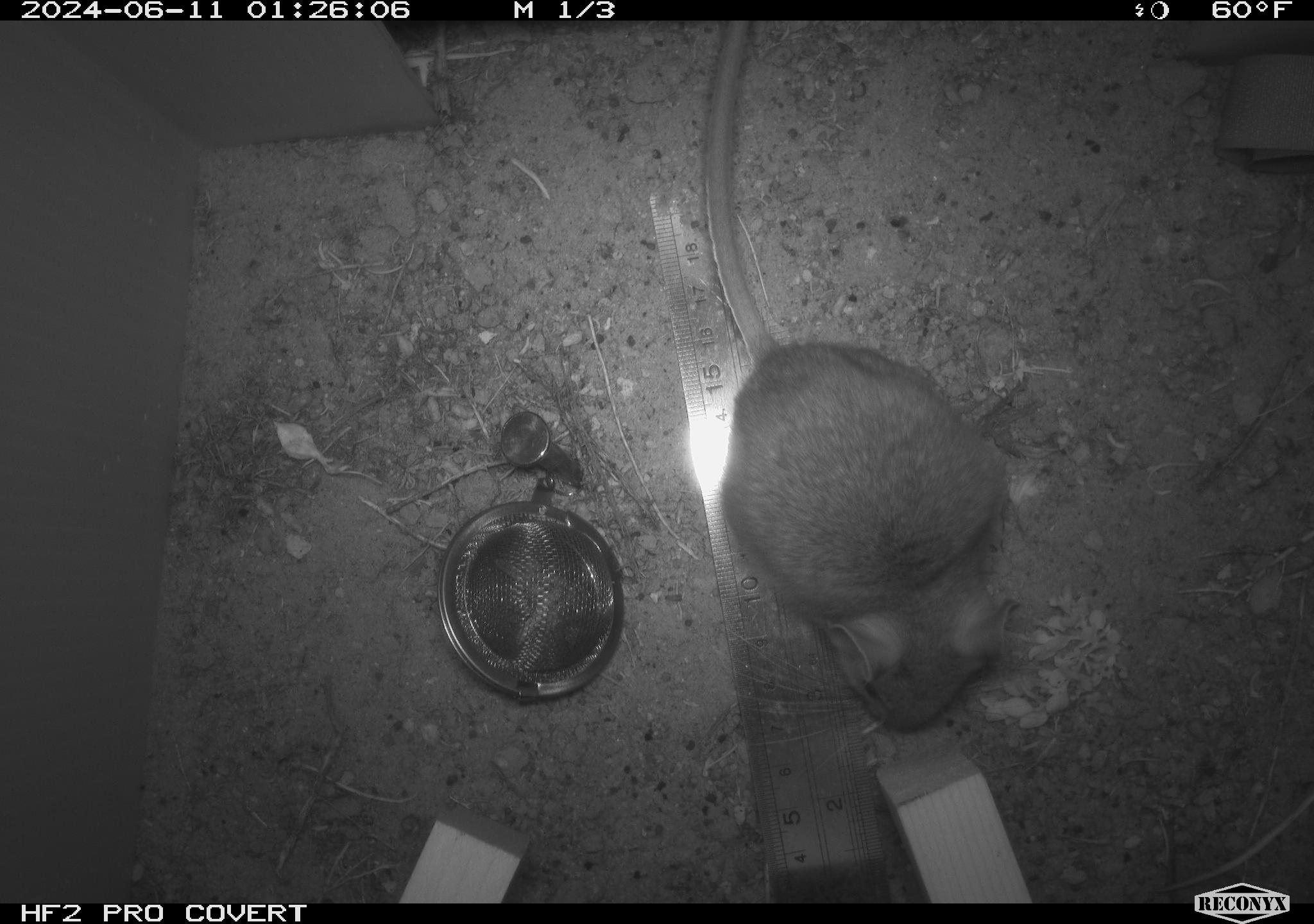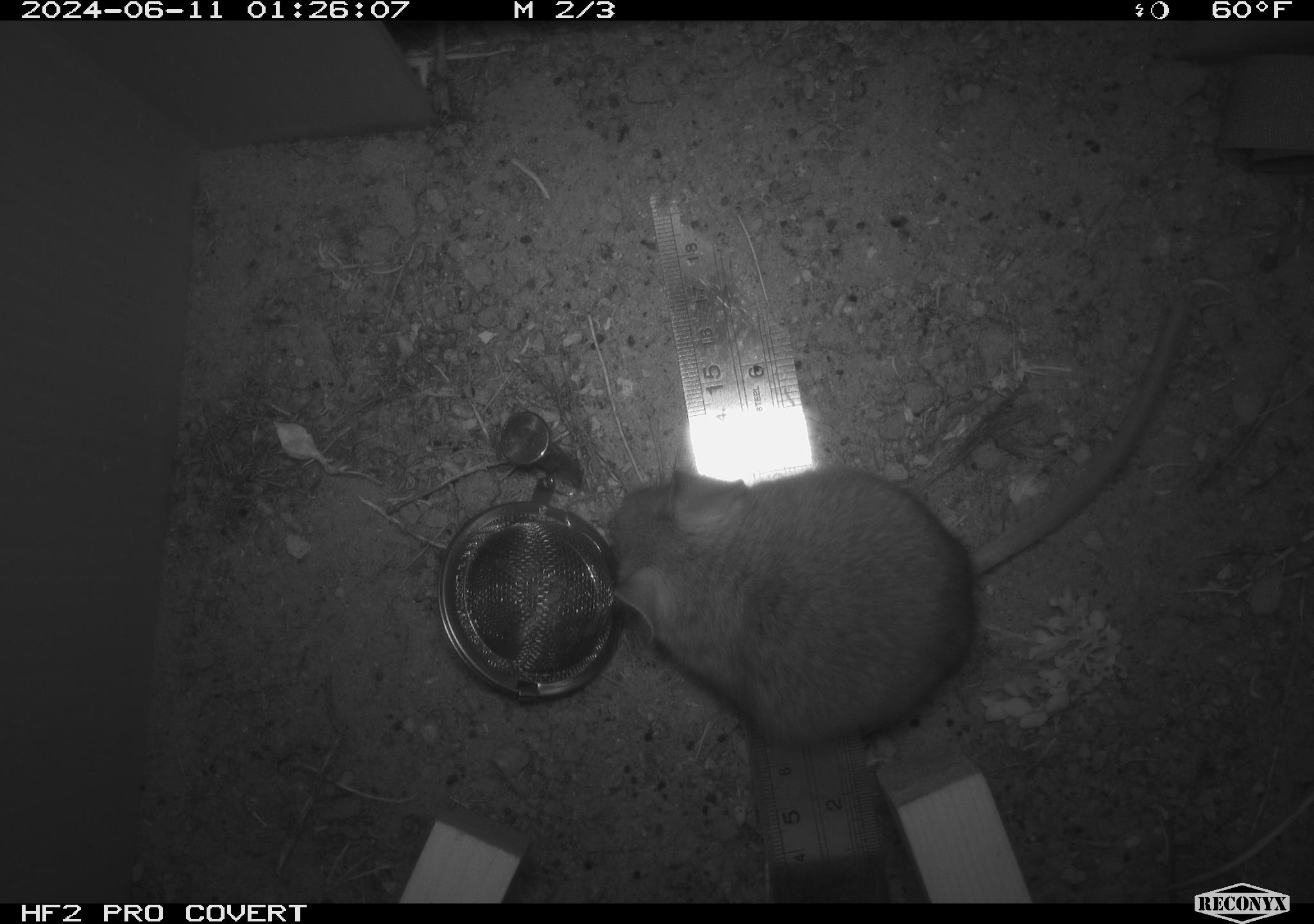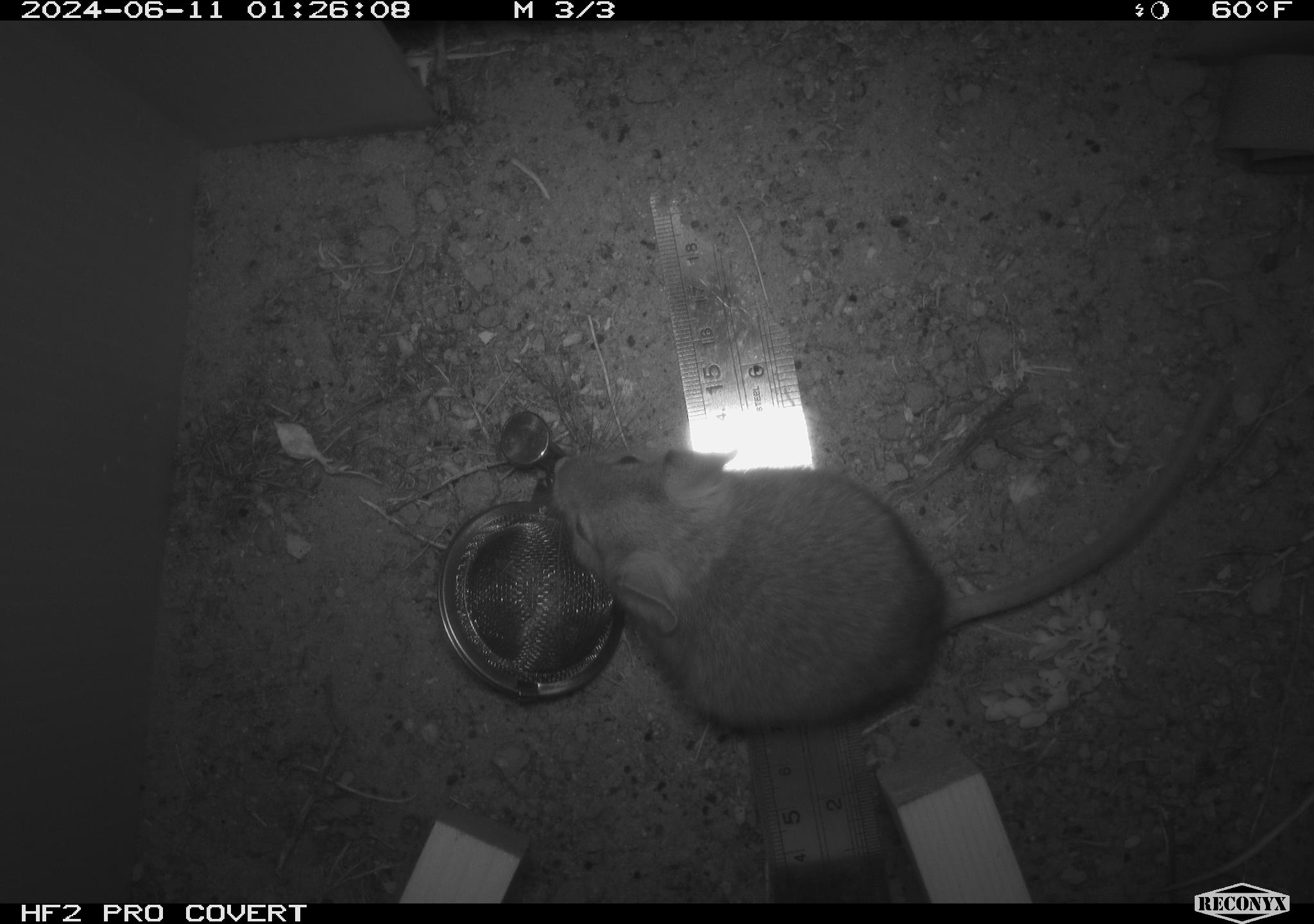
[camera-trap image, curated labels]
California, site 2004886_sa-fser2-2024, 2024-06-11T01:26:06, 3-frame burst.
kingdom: Animalia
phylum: Chordata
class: Mammalia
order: Rodentia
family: Cricetidae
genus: Neotoma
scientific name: Neotoma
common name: pack rat or woodrat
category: neotoma species